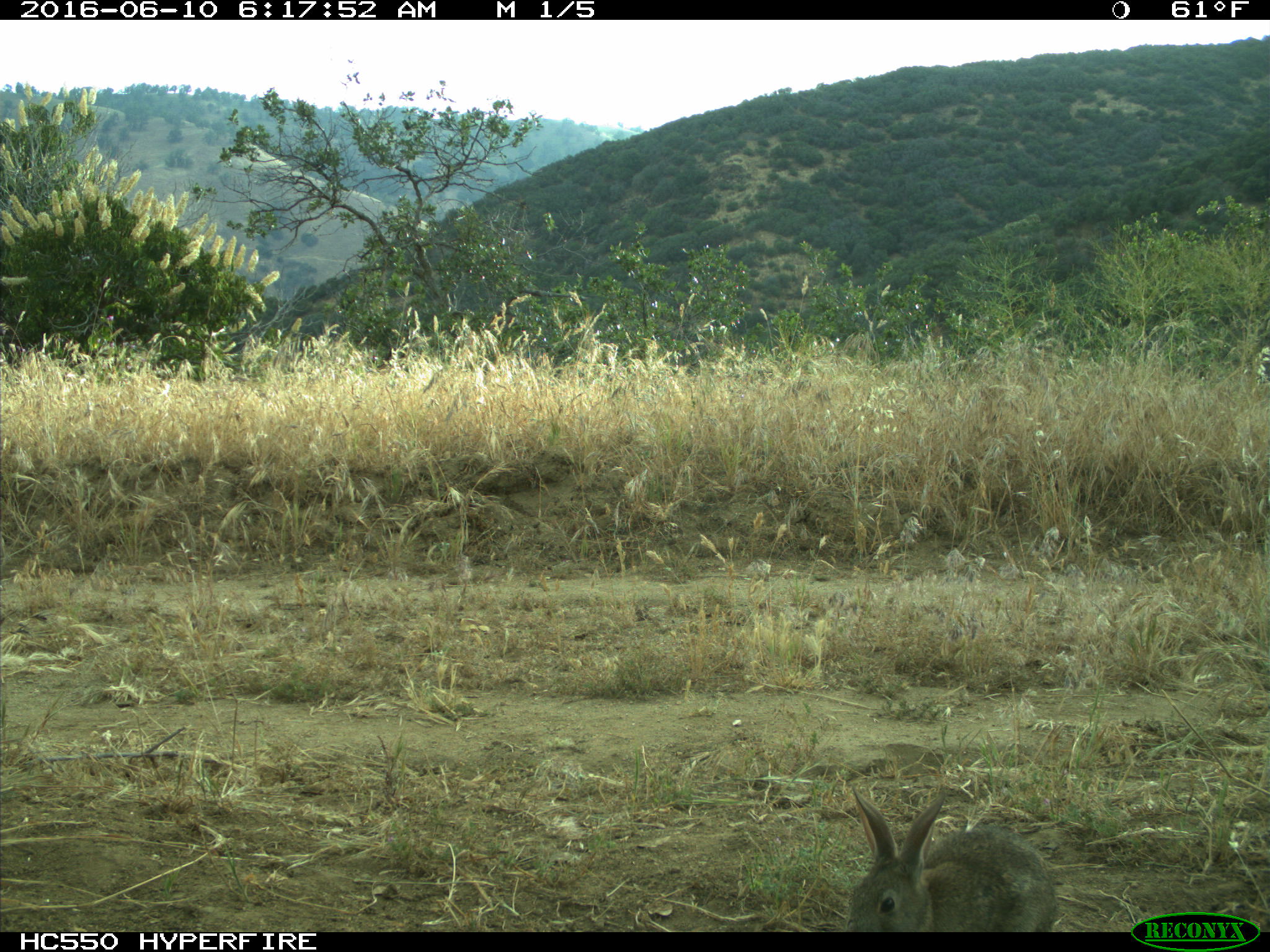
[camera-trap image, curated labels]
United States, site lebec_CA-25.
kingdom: Animalia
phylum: Chordata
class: Mammalia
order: Lagomorpha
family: Leporidae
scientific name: Leporidae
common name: rabbits and hares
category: unidentified rabbit